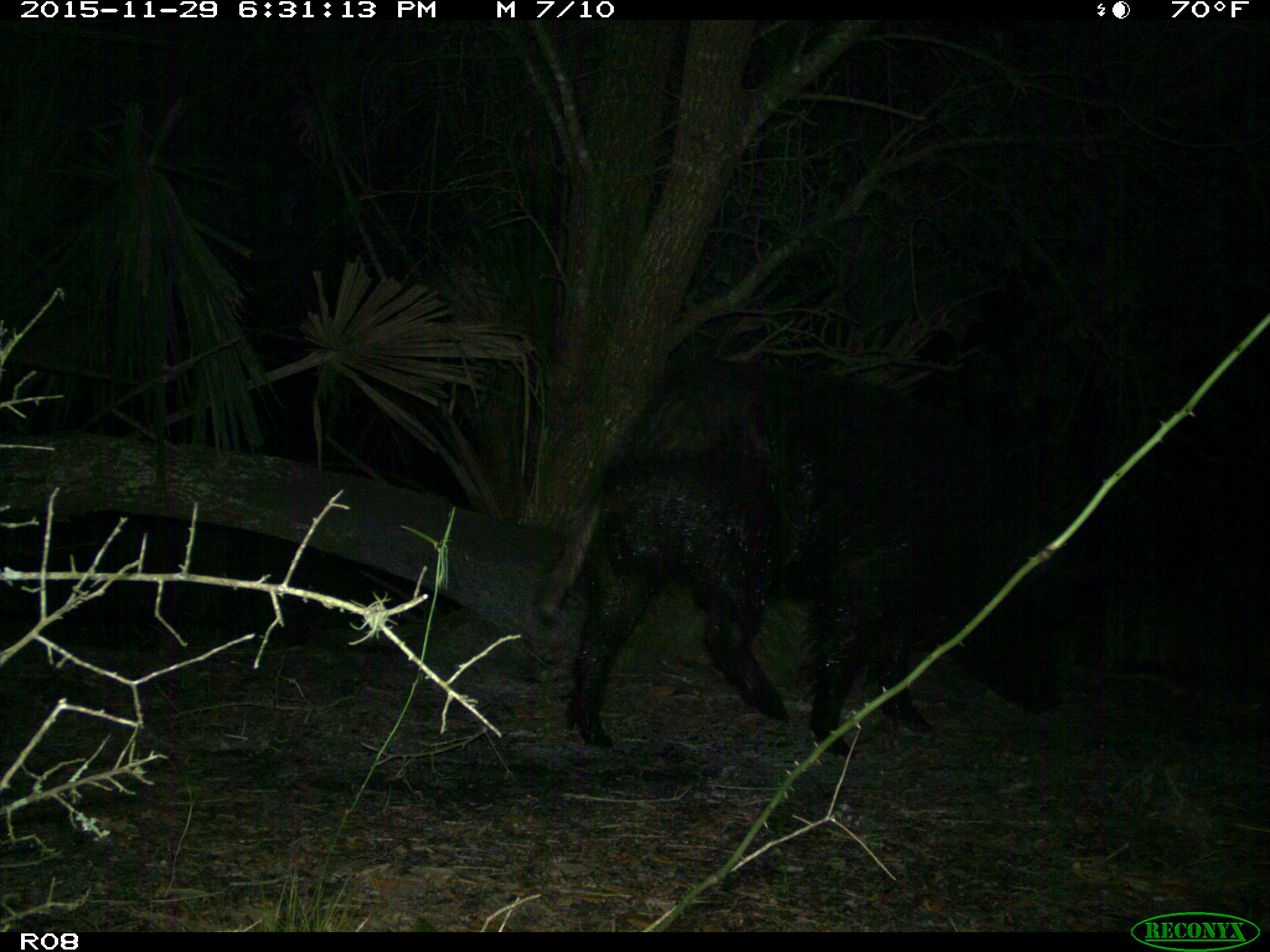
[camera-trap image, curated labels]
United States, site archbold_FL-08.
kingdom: Animalia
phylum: Chordata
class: Mammalia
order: Artiodactyla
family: Suidae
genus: Sus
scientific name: Sus scrofa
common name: wild boar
Sus scrofa (wild boar).